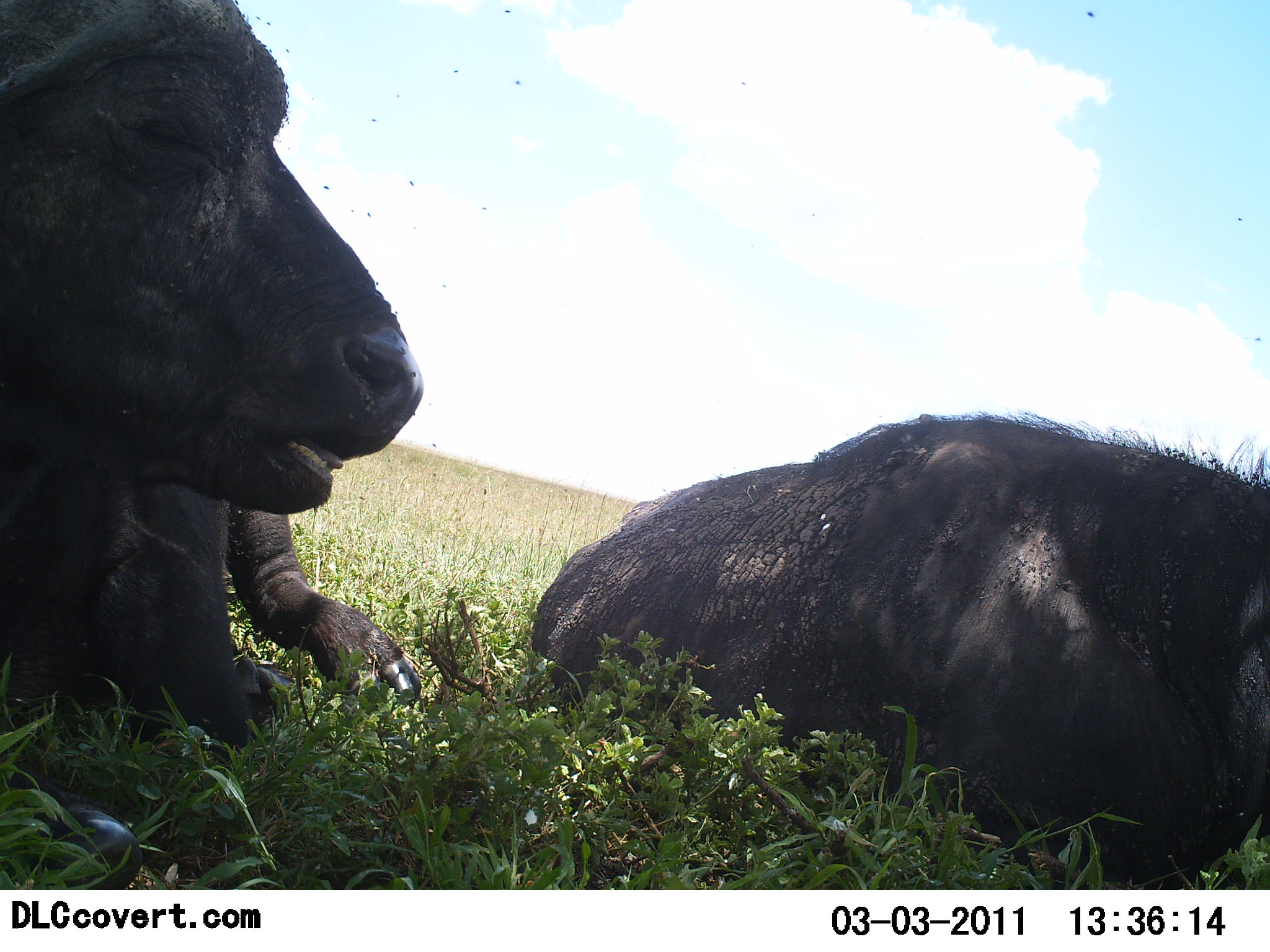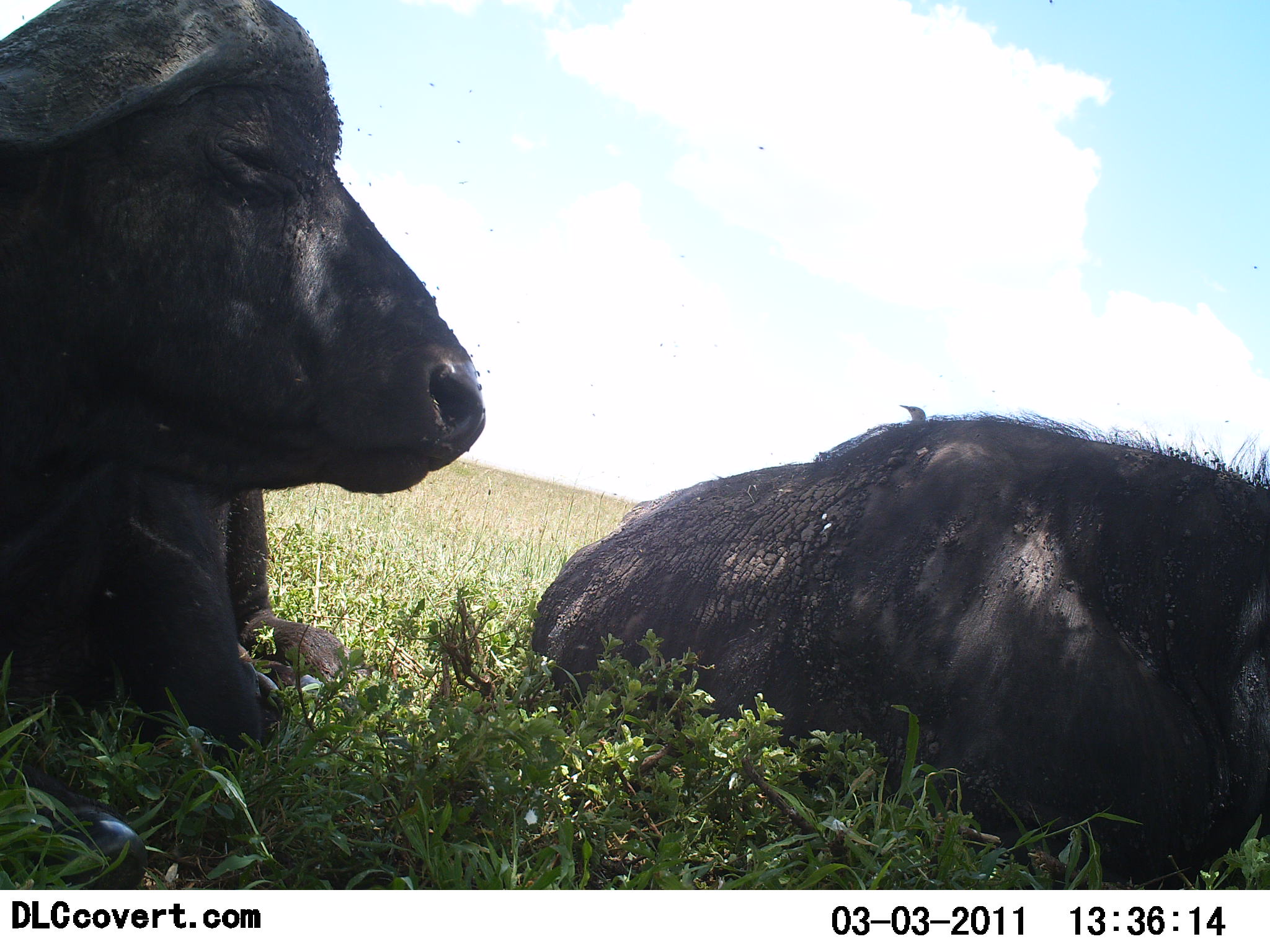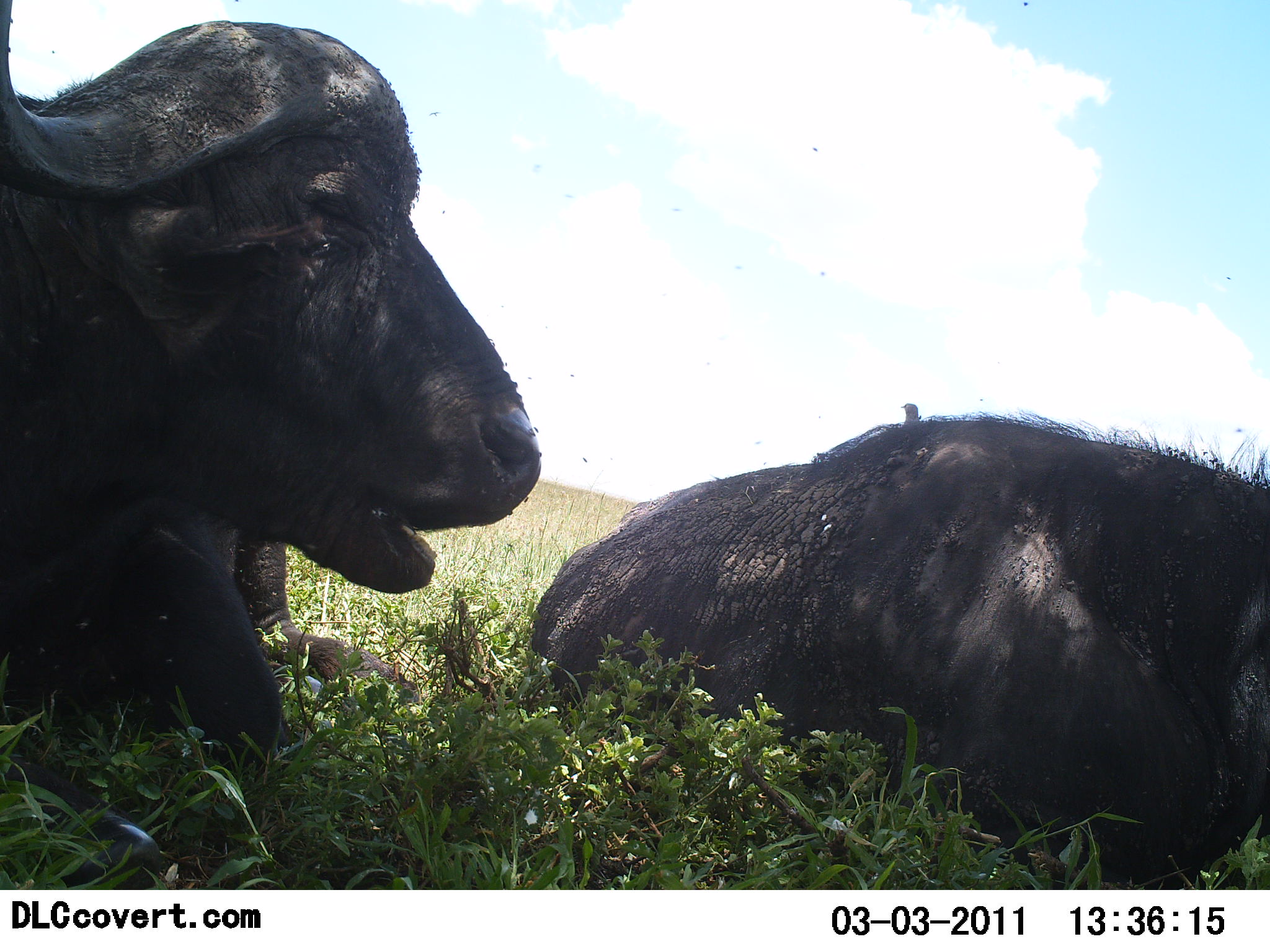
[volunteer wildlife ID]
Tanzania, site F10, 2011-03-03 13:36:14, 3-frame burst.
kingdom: Animalia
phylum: Chordata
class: Mammalia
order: Artiodactyla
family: Bovidae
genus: Syncerus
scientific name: Syncerus caffer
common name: cape buffalo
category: buffalo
Buffalo (cape buffalo) (Syncerus caffer), count 2. Behavior (volunteer vote fractions): standing 0%, resting 100%, moving 0%, interacting 6%. Young present (vote fraction): 0%. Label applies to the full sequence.